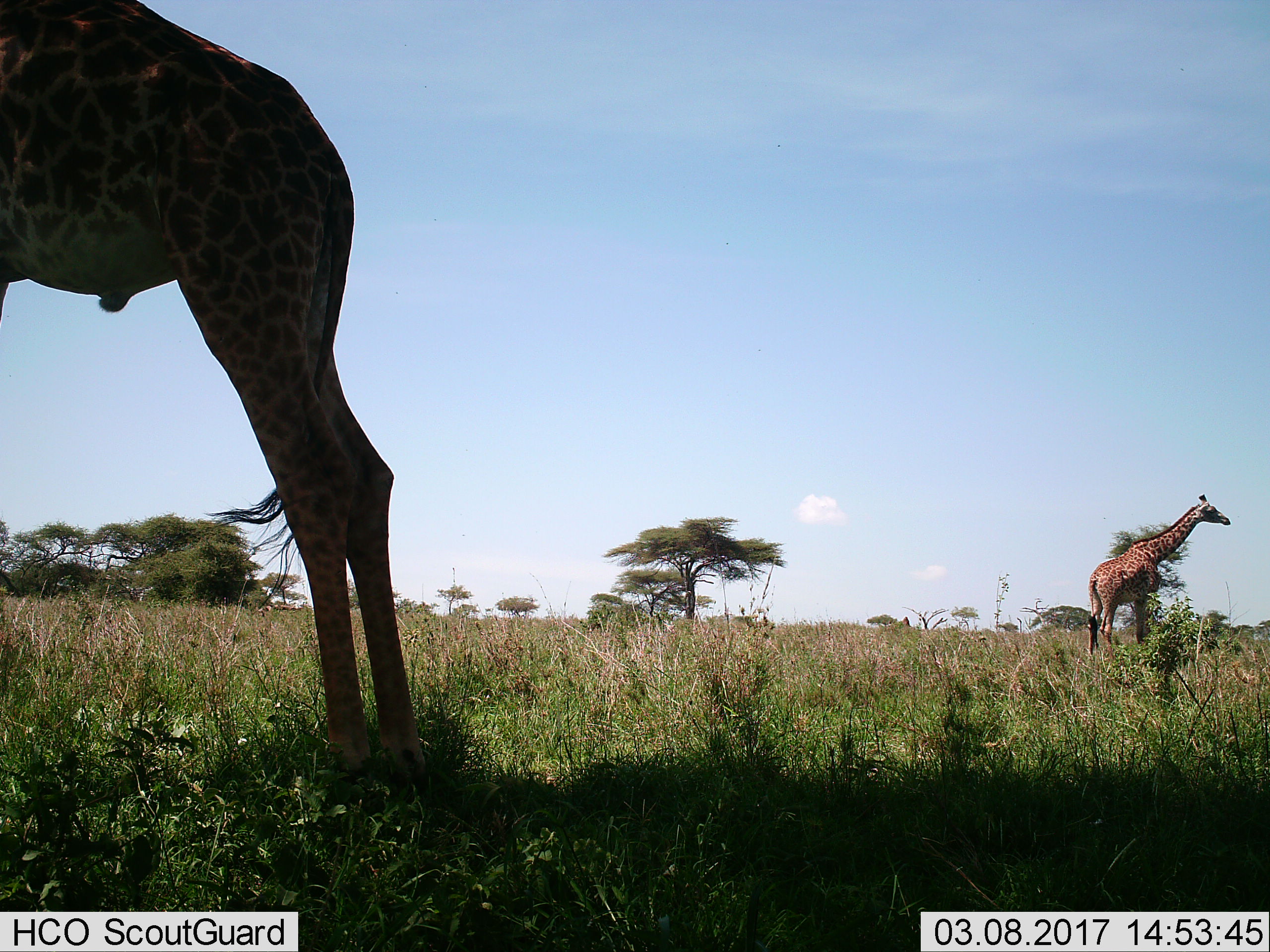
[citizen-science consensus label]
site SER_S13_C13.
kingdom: Animalia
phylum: Chordata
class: Mammalia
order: Artiodactyla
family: Giraffidae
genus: Giraffa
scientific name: Giraffa camelopardalis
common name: giraffe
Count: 2.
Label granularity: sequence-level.